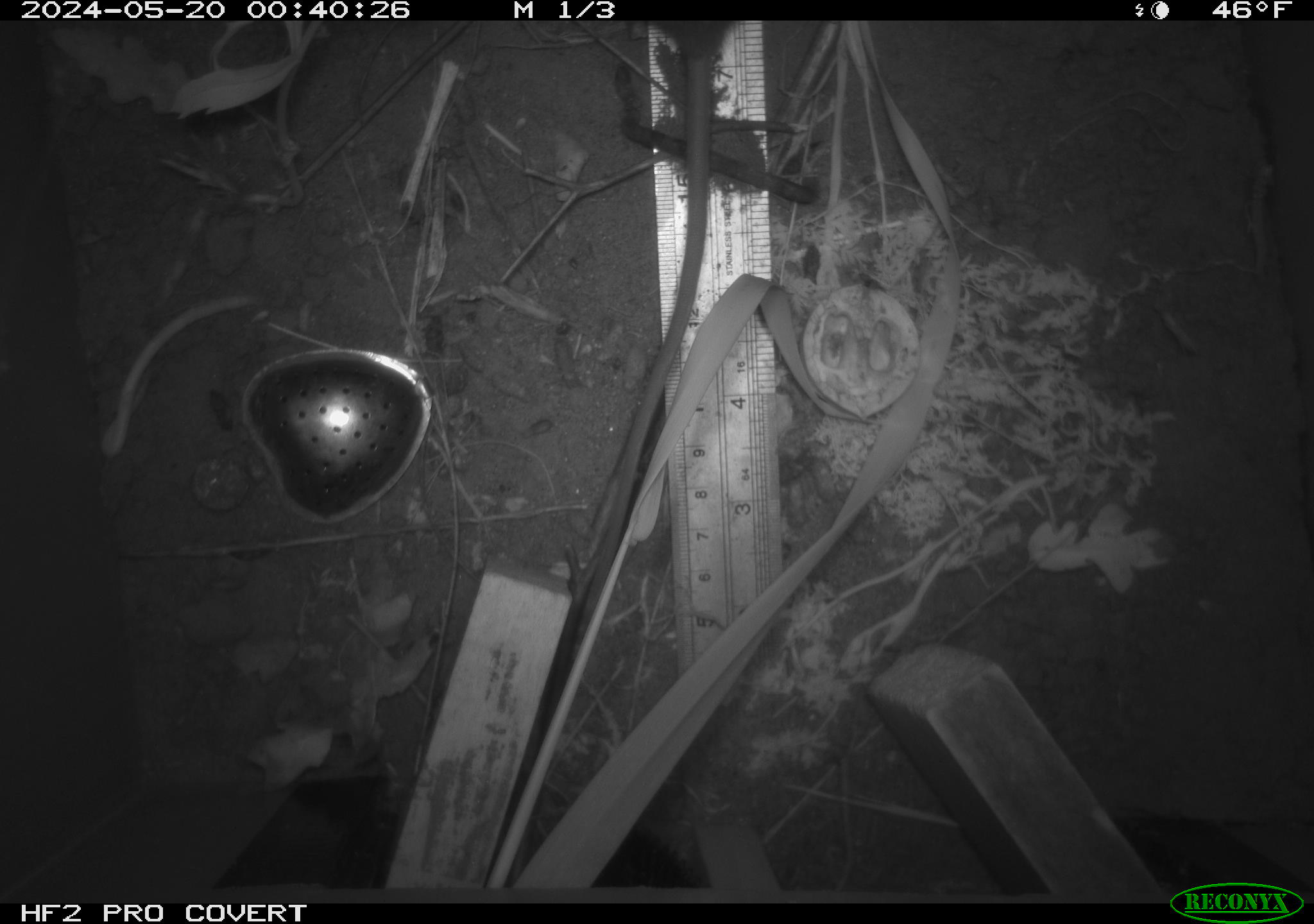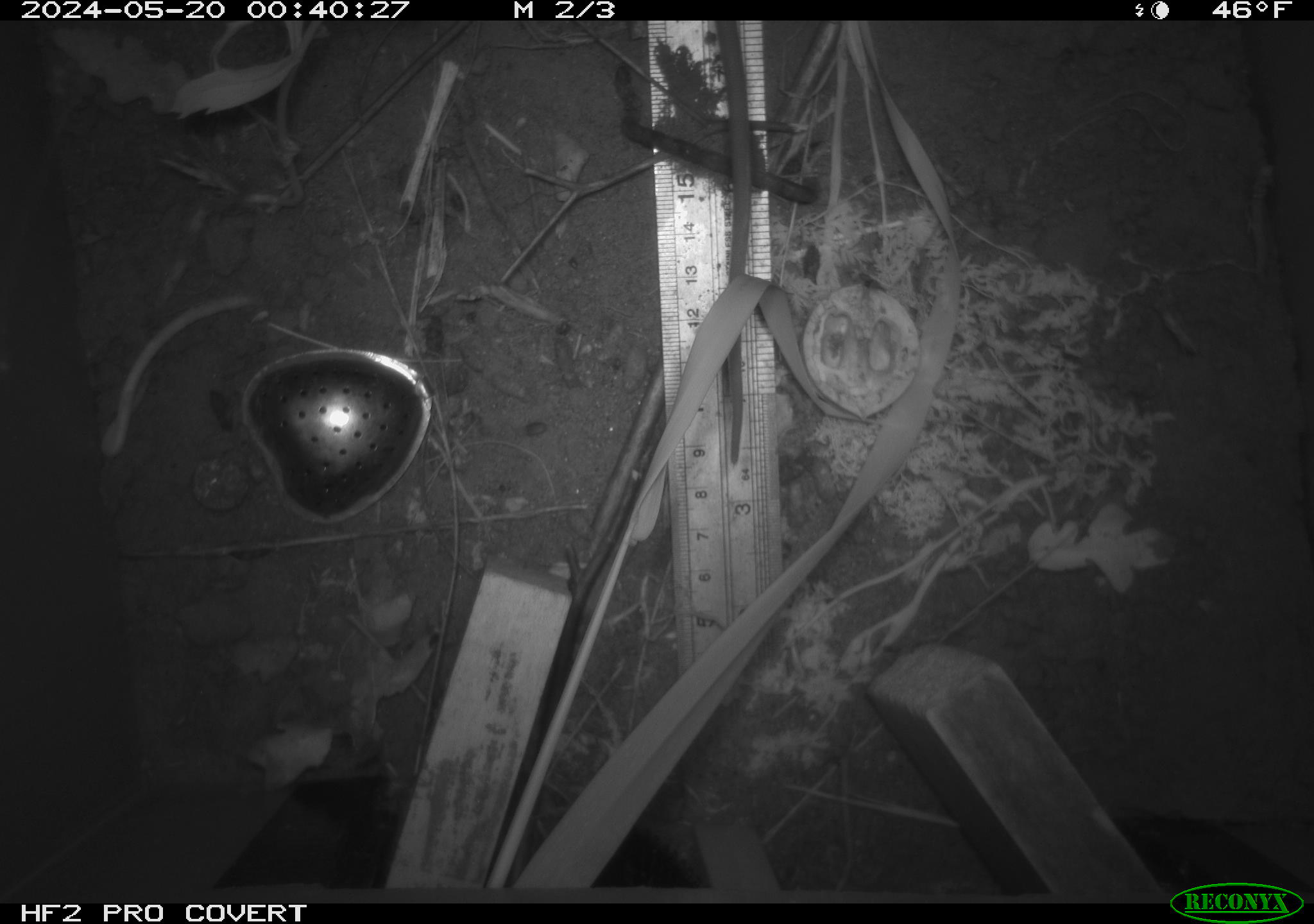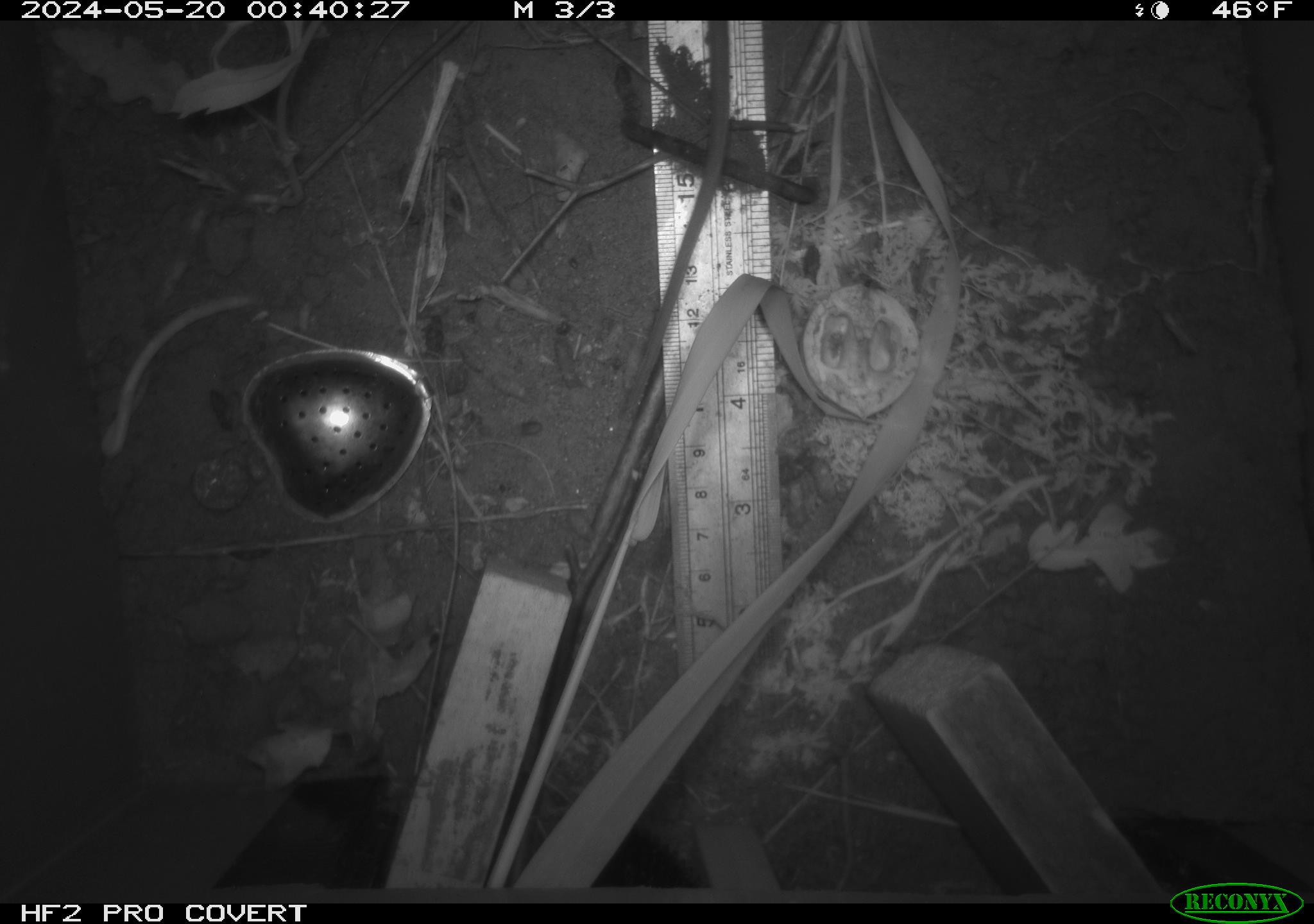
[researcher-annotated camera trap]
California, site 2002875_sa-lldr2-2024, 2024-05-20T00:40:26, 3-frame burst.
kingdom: Animalia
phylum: Chordata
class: Mammalia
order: Rodentia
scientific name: Rodentia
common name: rodent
Rodent (Rodentia).